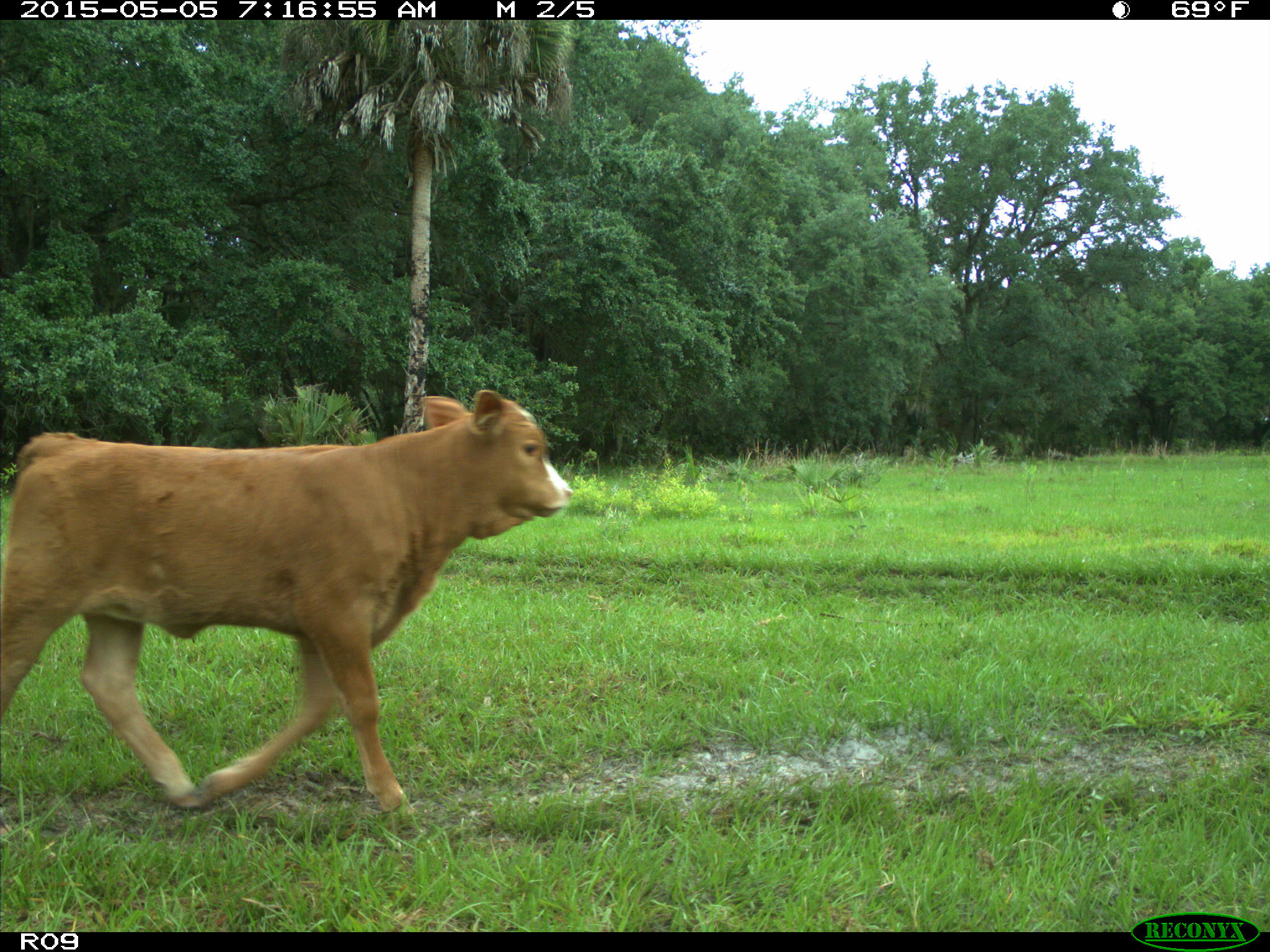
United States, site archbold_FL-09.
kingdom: Animalia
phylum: Chordata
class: Mammalia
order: Artiodactyla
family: Bovidae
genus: Bos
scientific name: Bos taurus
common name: domestic cow